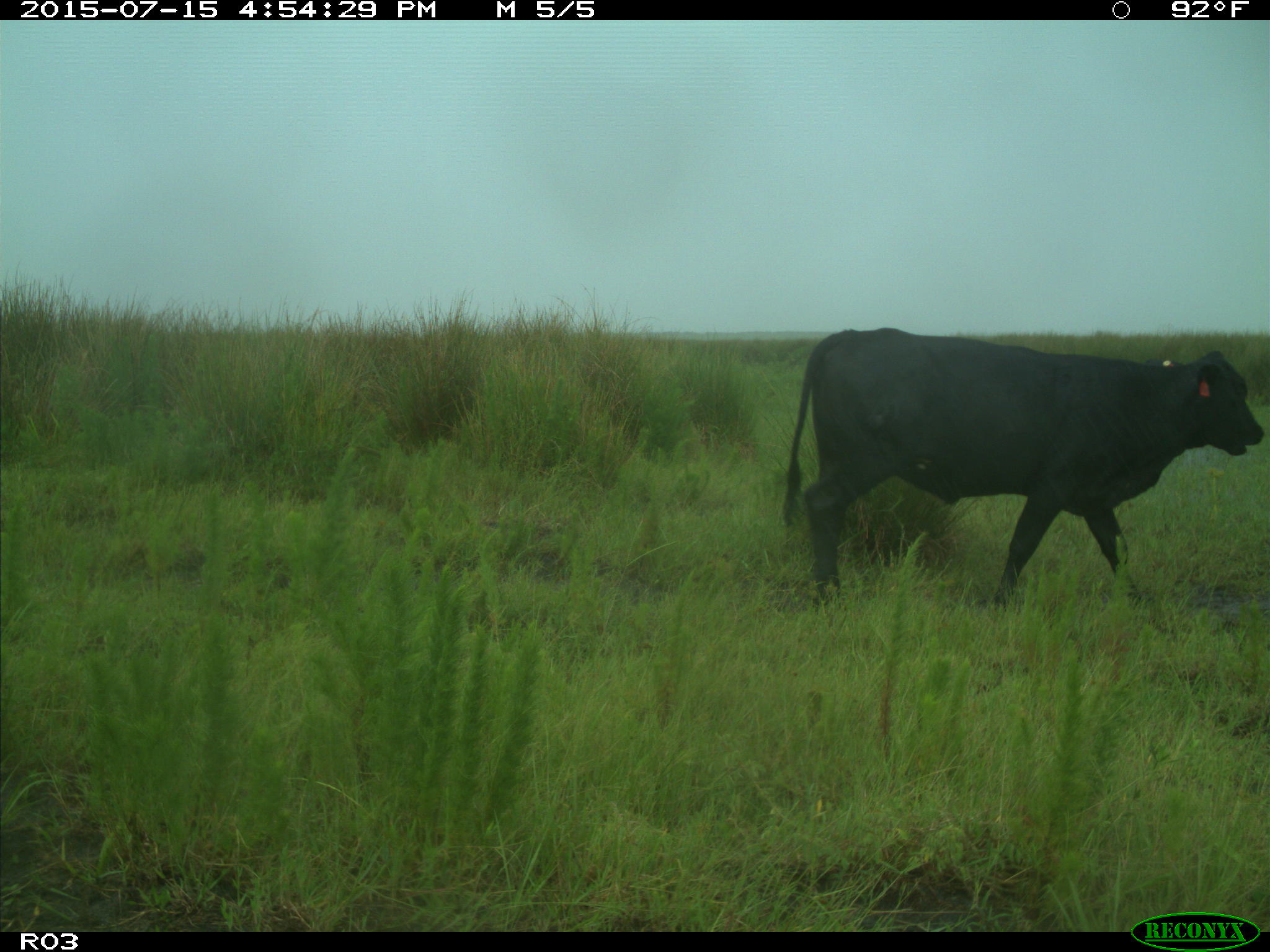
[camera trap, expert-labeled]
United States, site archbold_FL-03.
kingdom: Animalia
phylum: Chordata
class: Mammalia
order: Artiodactyla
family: Bovidae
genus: Bos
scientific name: Bos taurus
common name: domestic cow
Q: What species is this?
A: Bos taurus (domestic cow).